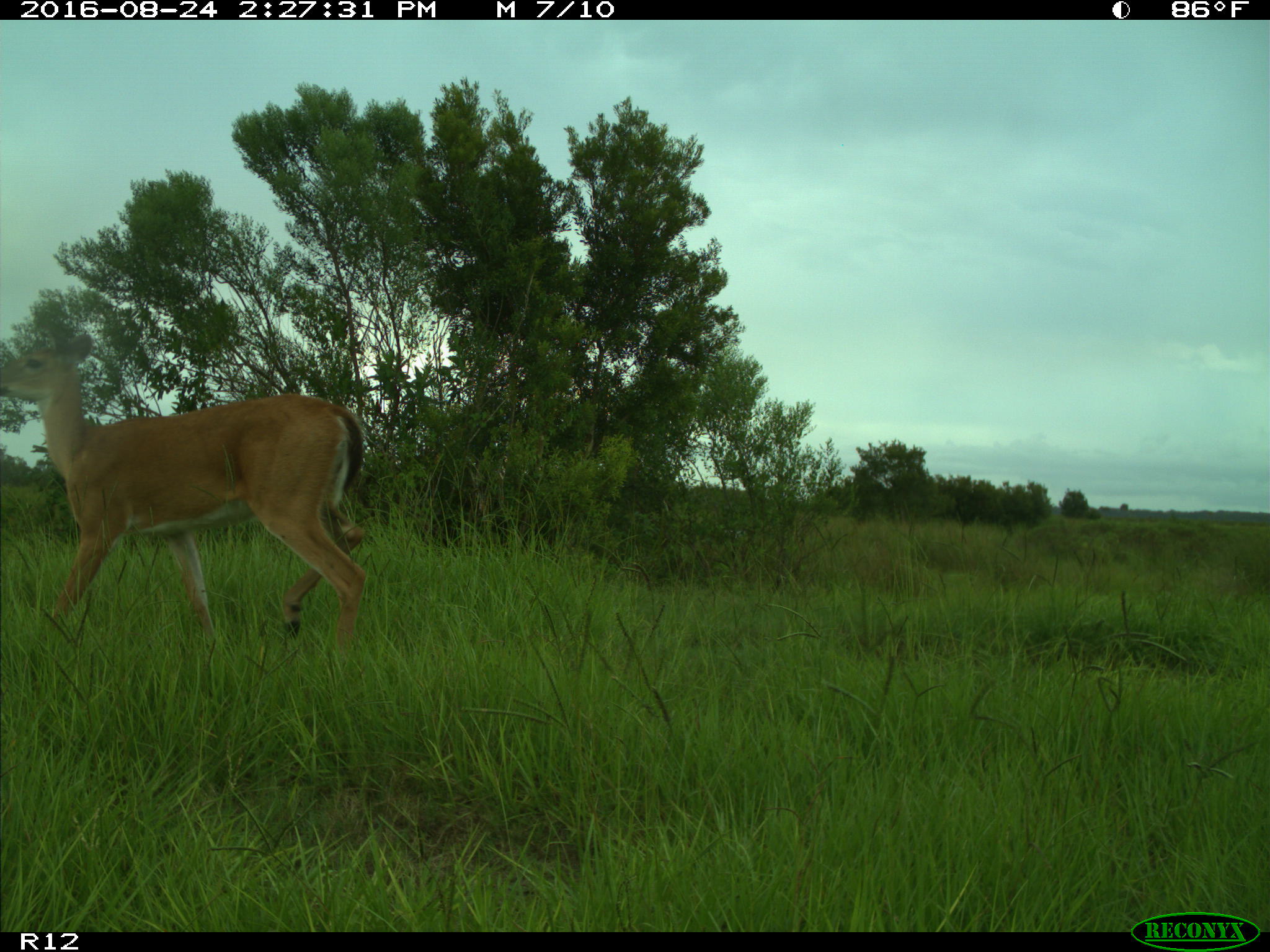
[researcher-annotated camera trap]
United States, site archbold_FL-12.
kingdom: Animalia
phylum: Chordata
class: Mammalia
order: Artiodactyla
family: Cervidae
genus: Odocoileus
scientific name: Odocoileus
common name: deer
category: unidentified deer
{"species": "unidentified deer (deer) (Odocoileus)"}